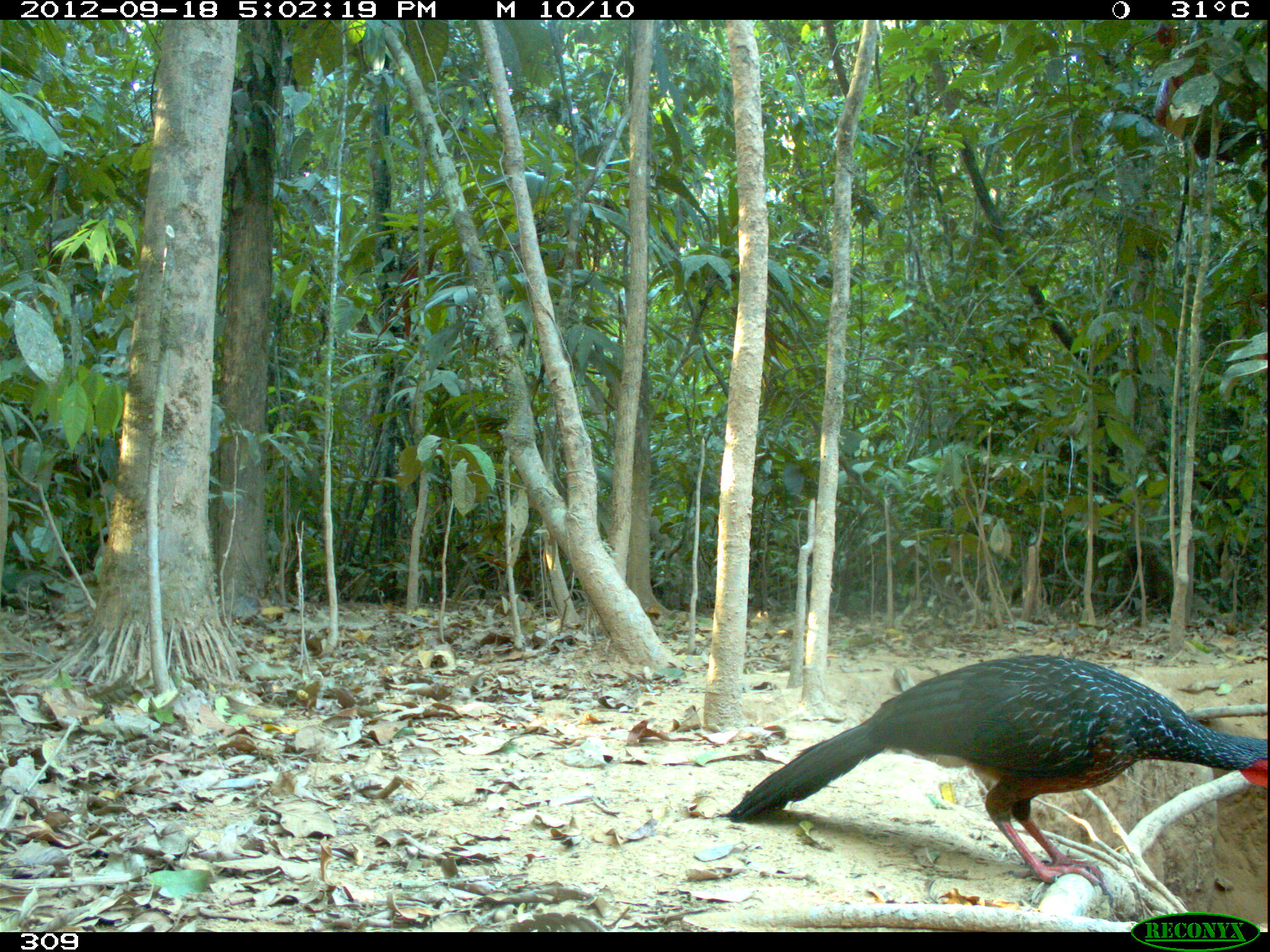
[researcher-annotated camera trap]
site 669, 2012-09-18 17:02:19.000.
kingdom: Animalia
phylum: Chordata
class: Aves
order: Galliformes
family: Cracidae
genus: Penelope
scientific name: Penelope jacquacu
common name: spix's guan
Penelope jacquacu (spix's guan).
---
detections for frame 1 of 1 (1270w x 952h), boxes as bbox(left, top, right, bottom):
penelope jacquacu: bbox(726, 651, 1266, 906)